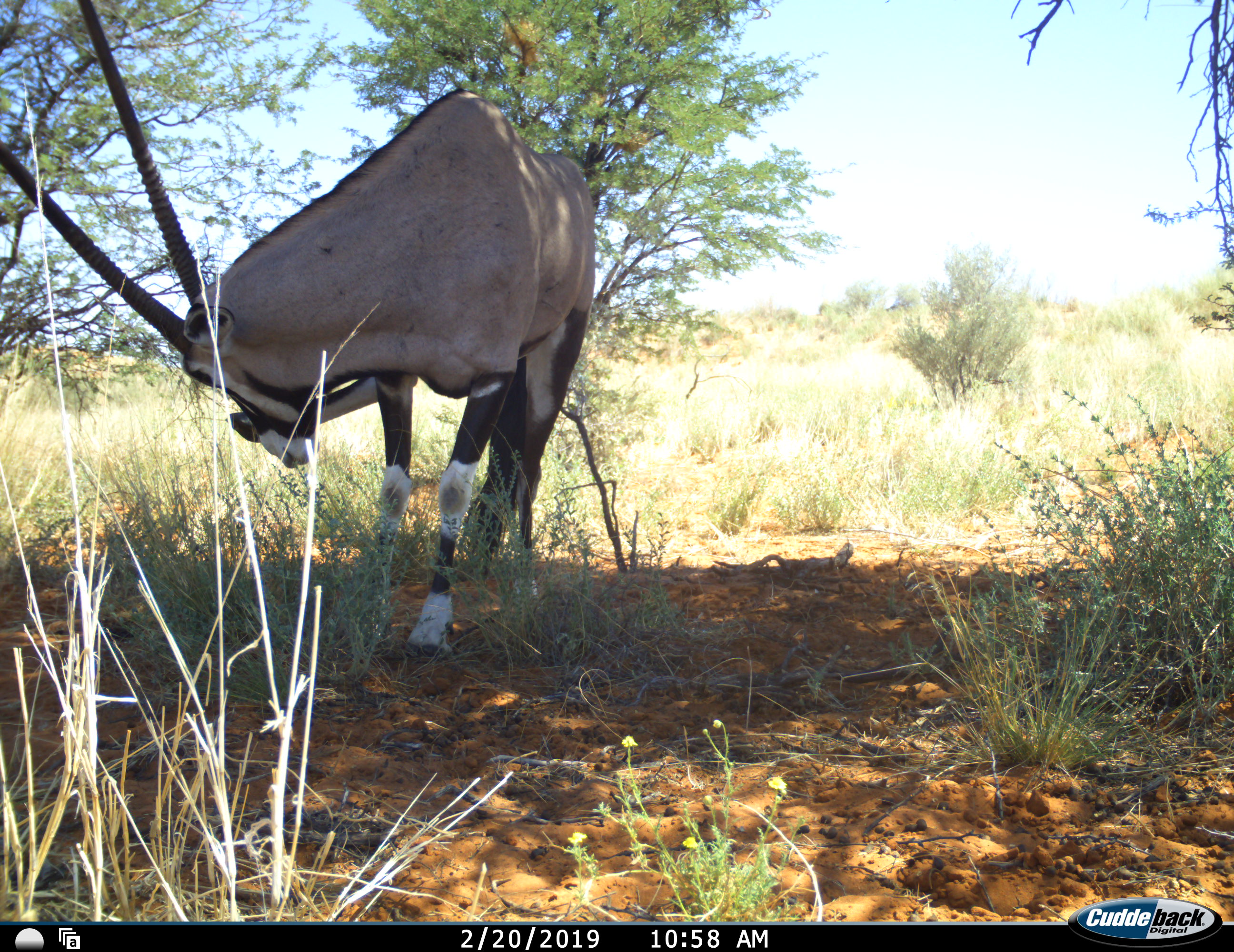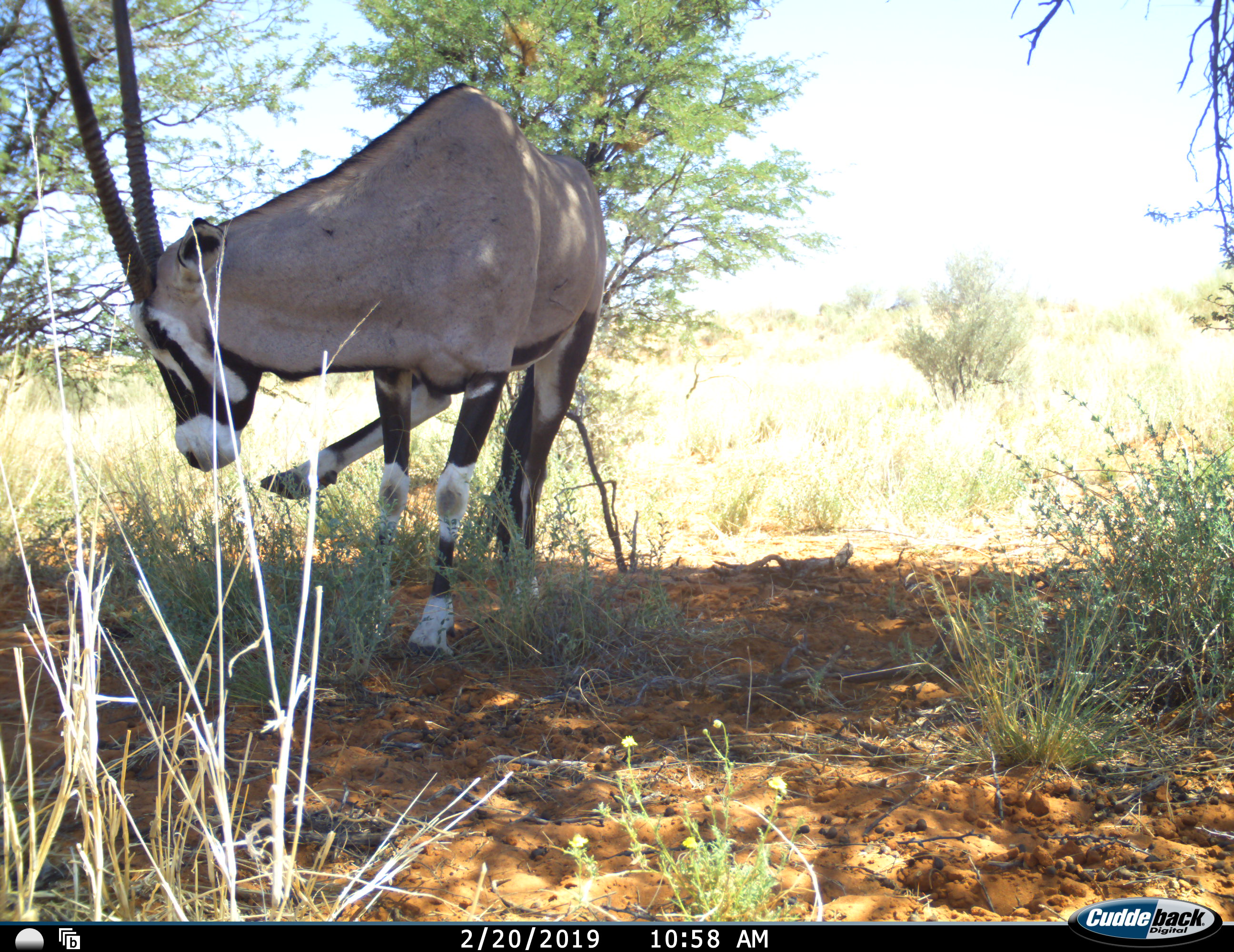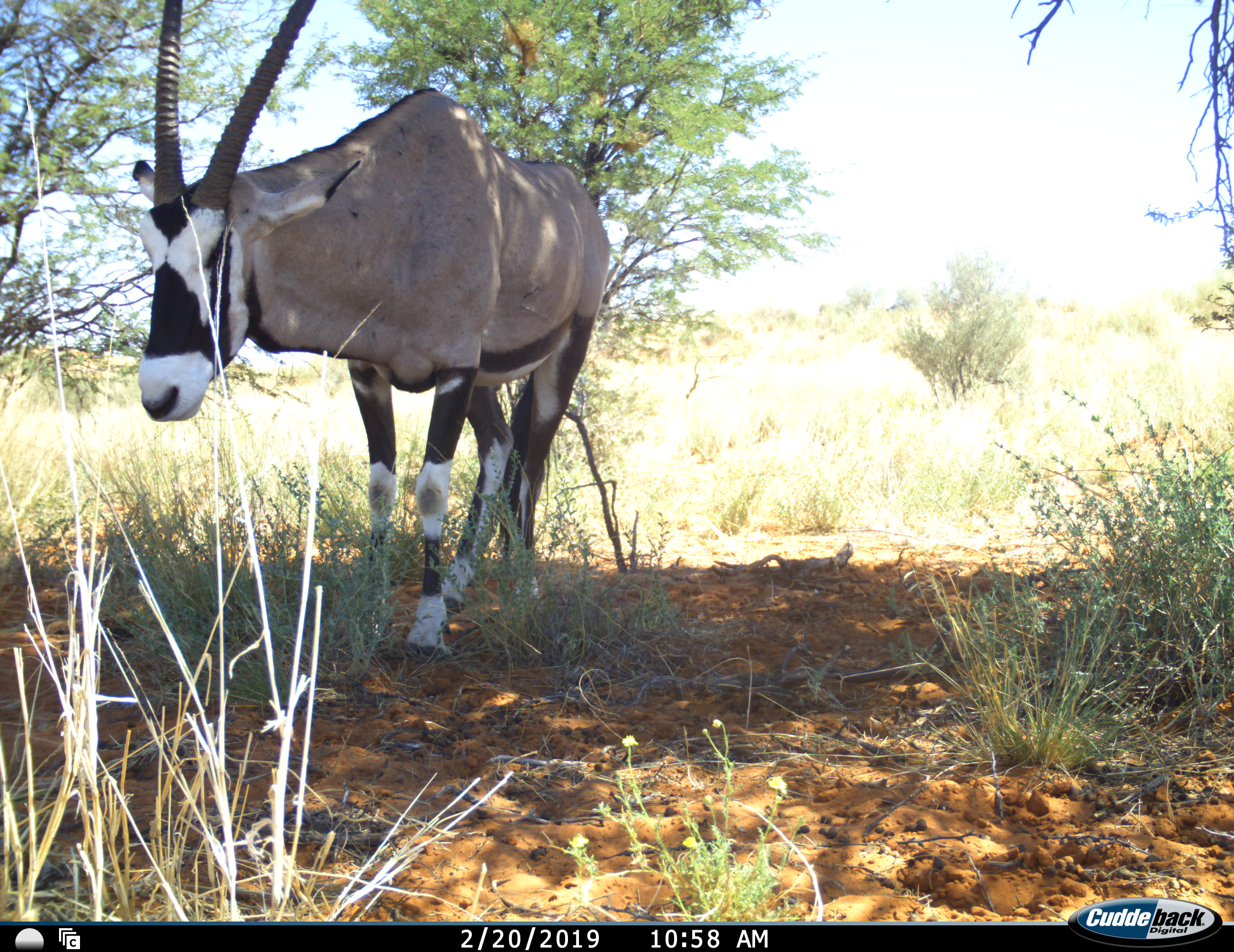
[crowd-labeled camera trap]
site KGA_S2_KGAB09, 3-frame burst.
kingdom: Animalia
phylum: Chordata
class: Mammalia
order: Artiodactyla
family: Bovidae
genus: Oryx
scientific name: Oryx gazella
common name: gemsbok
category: oryx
Oryx (gemsbok) (Oryx gazella), count 1. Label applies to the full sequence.